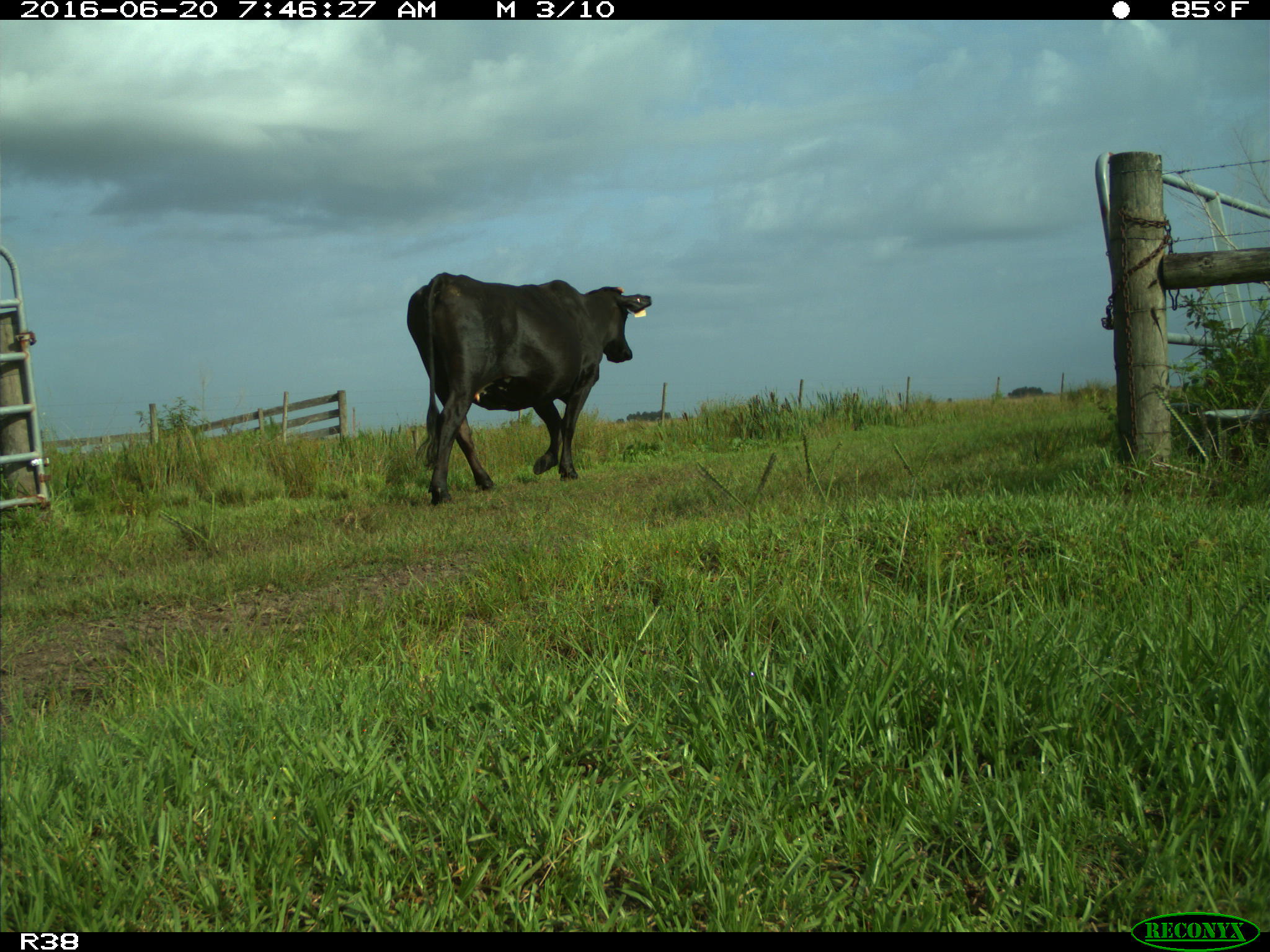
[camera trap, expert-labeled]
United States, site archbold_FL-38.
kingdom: Animalia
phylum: Chordata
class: Mammalia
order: Artiodactyla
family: Bovidae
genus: Bos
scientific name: Bos taurus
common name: domestic cow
Bos taurus (domestic cow).